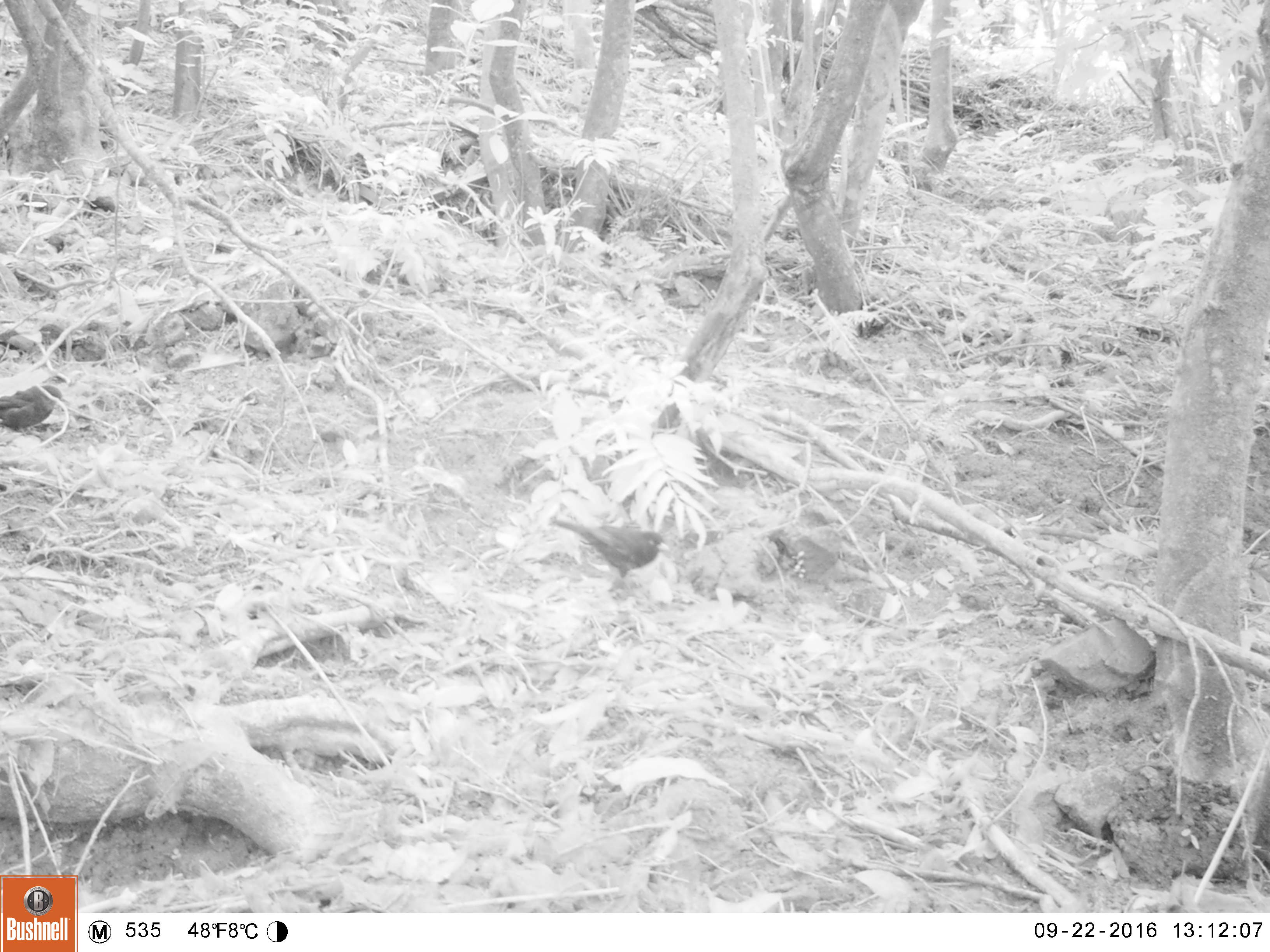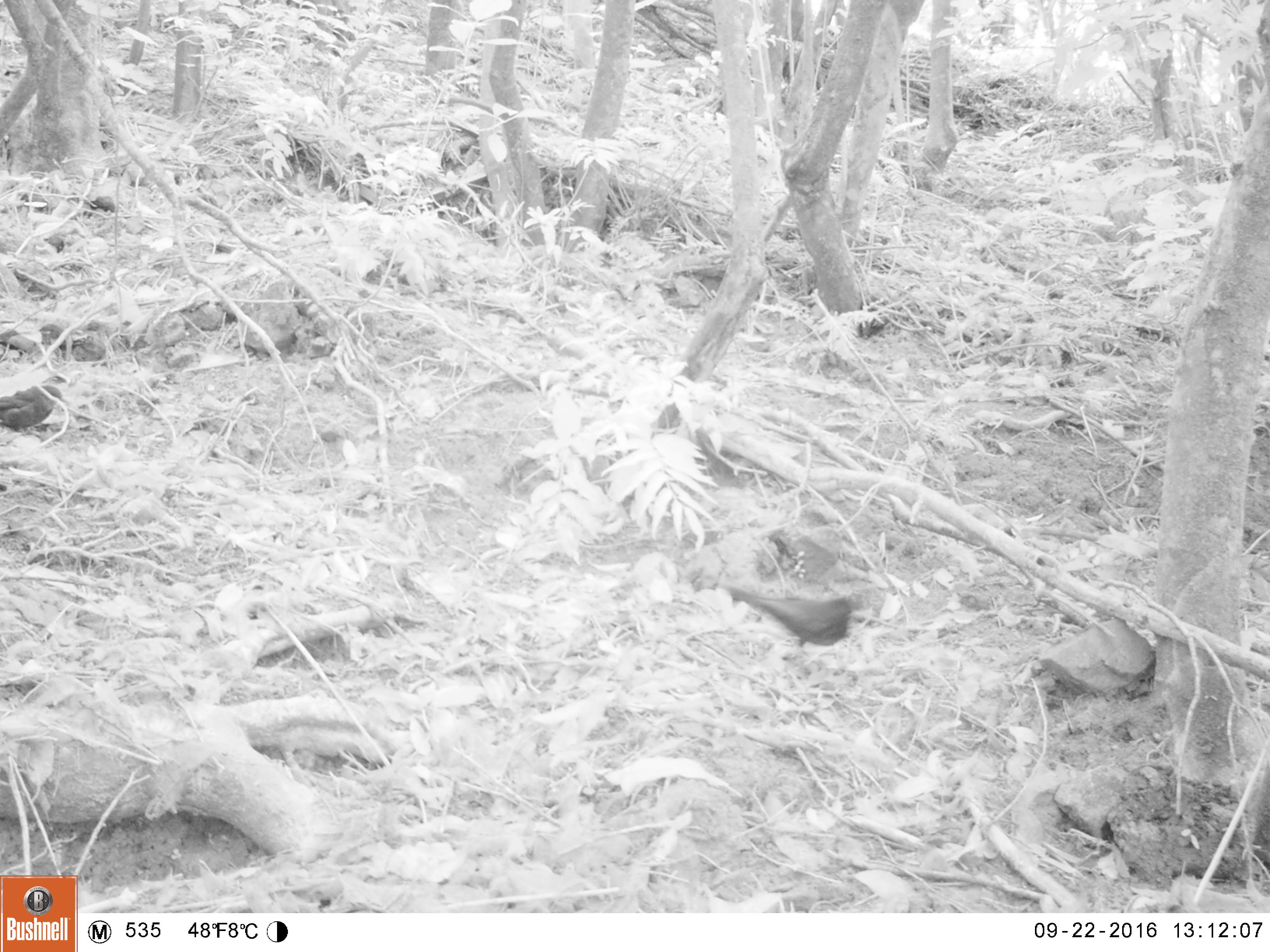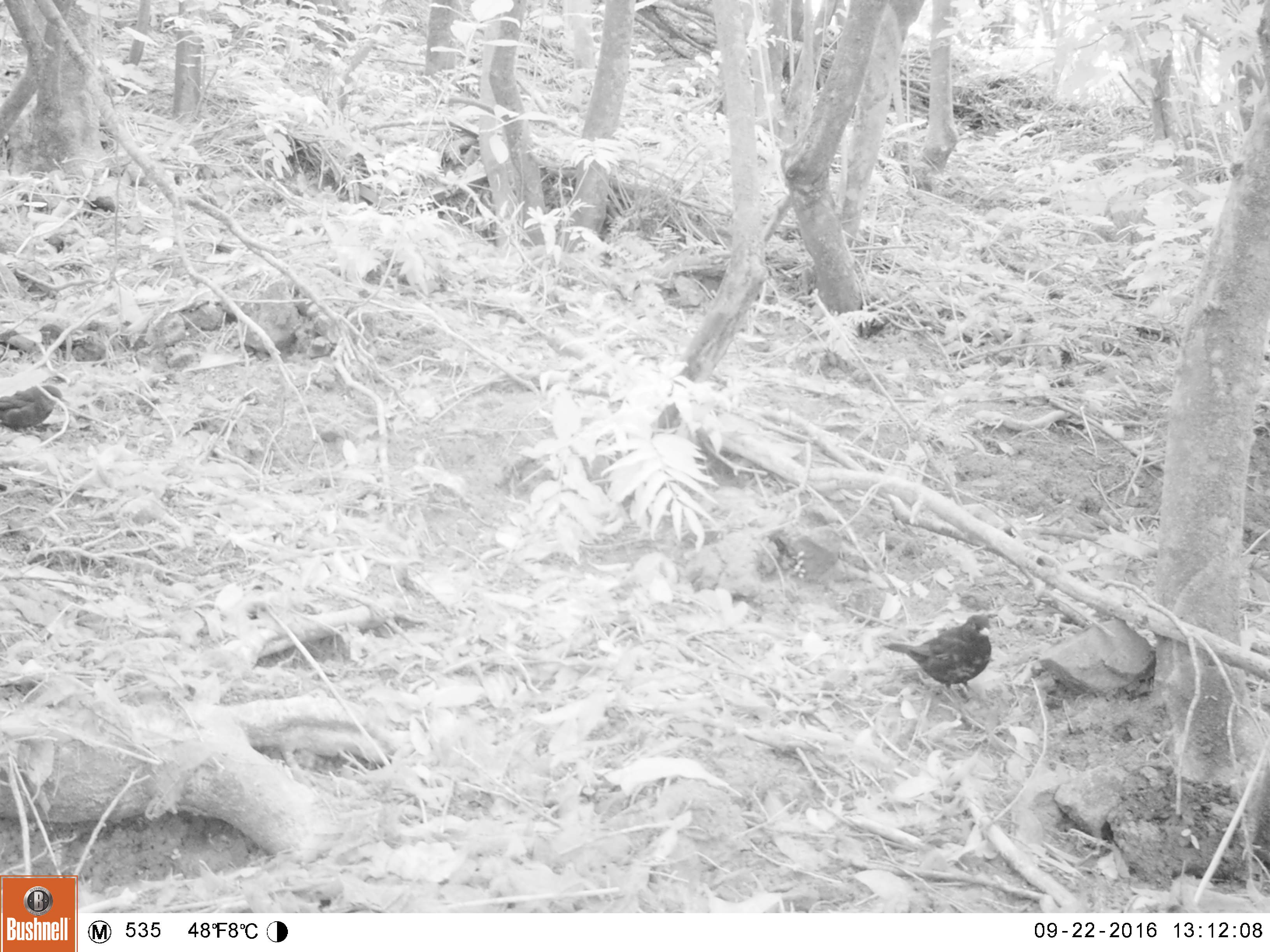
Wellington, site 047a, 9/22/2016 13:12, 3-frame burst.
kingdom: Animalia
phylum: Chordata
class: Aves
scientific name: Aves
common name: bird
Bird (Aves).